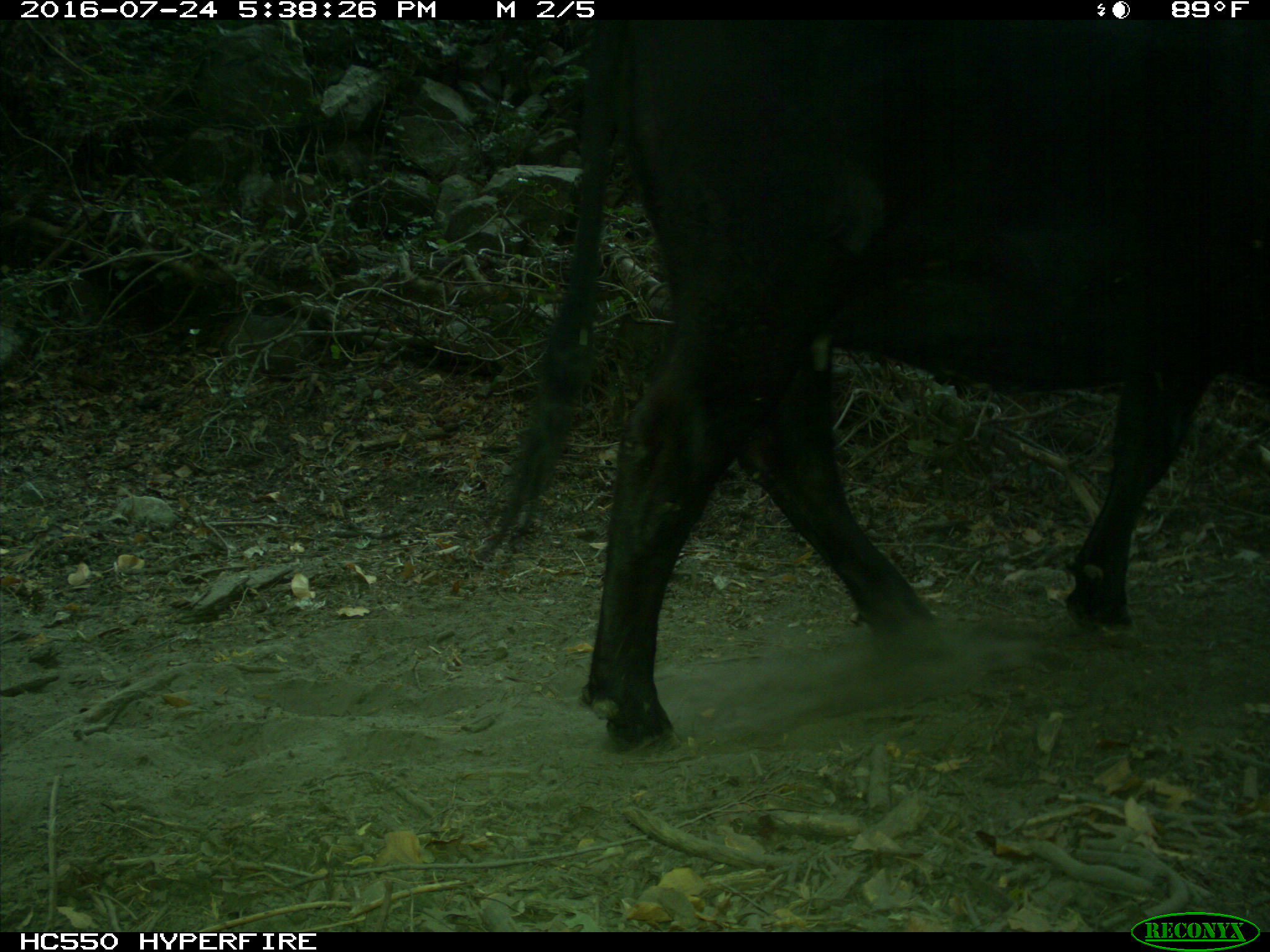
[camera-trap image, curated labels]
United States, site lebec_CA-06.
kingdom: Animalia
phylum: Chordata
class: Mammalia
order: Artiodactyla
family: Bovidae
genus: Bos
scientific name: Bos taurus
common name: domestic cow